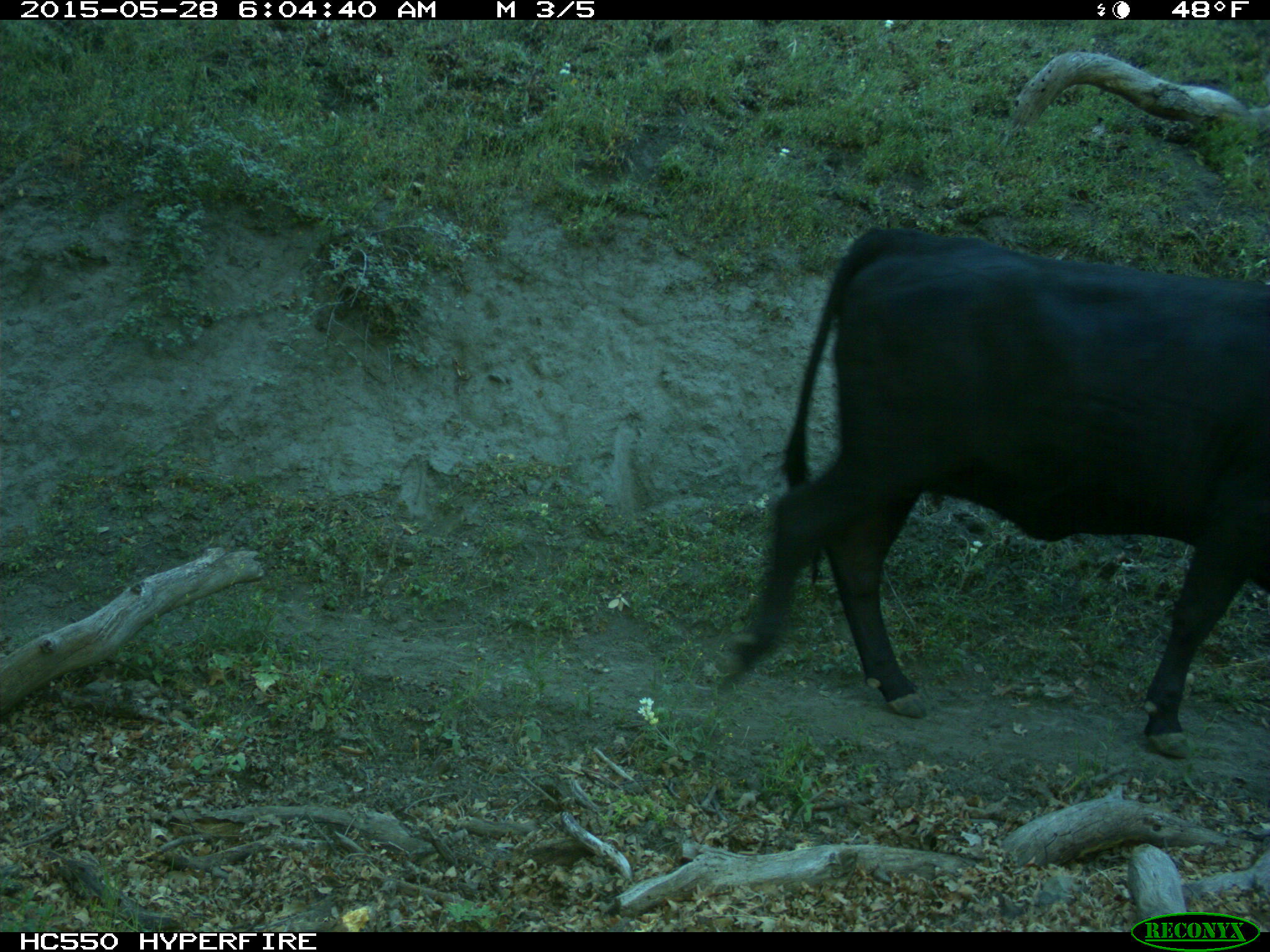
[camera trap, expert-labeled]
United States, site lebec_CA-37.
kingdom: Animalia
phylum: Chordata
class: Mammalia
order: Artiodactyla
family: Bovidae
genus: Bos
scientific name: Bos taurus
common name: domestic cow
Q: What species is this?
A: Bos taurus (domestic cow).